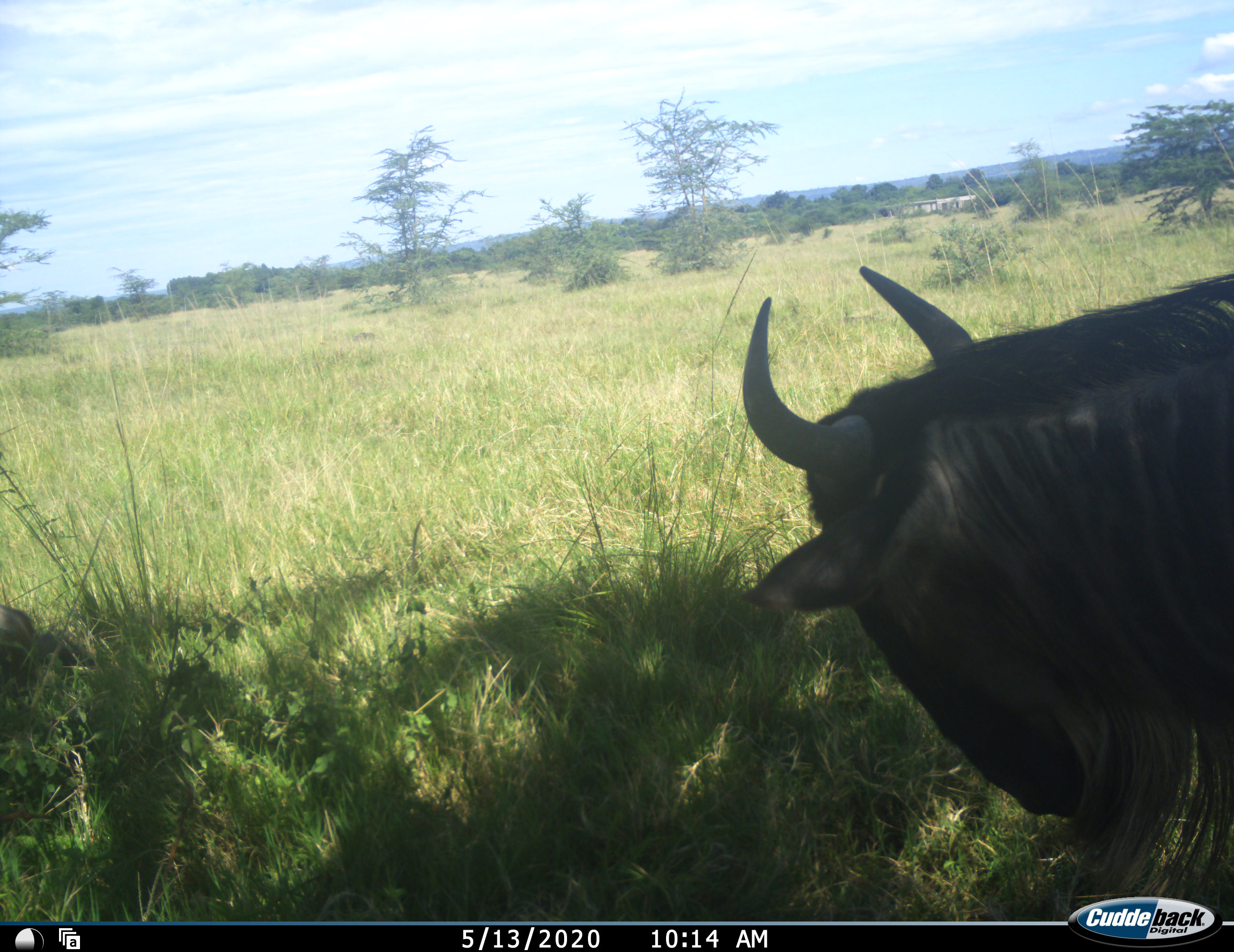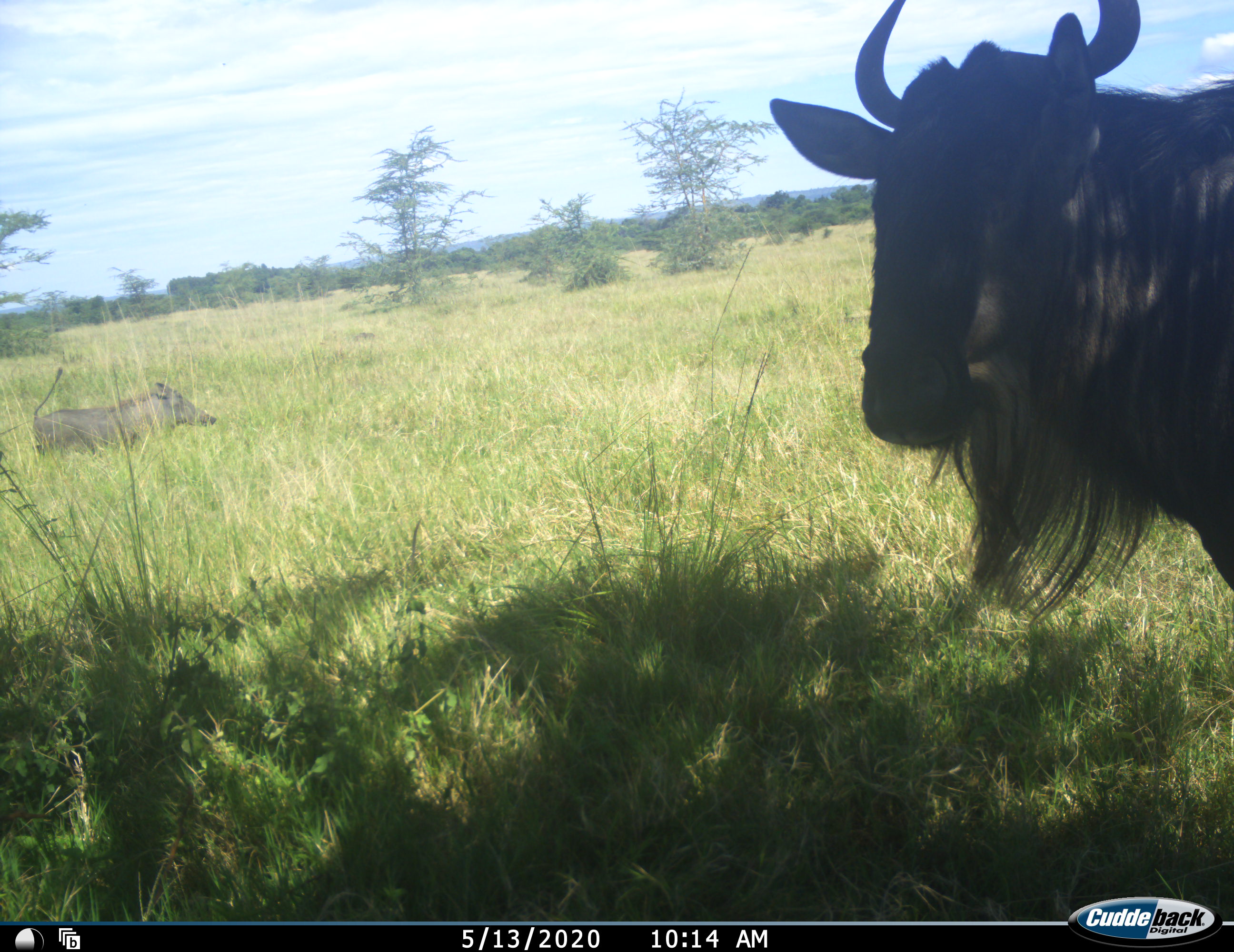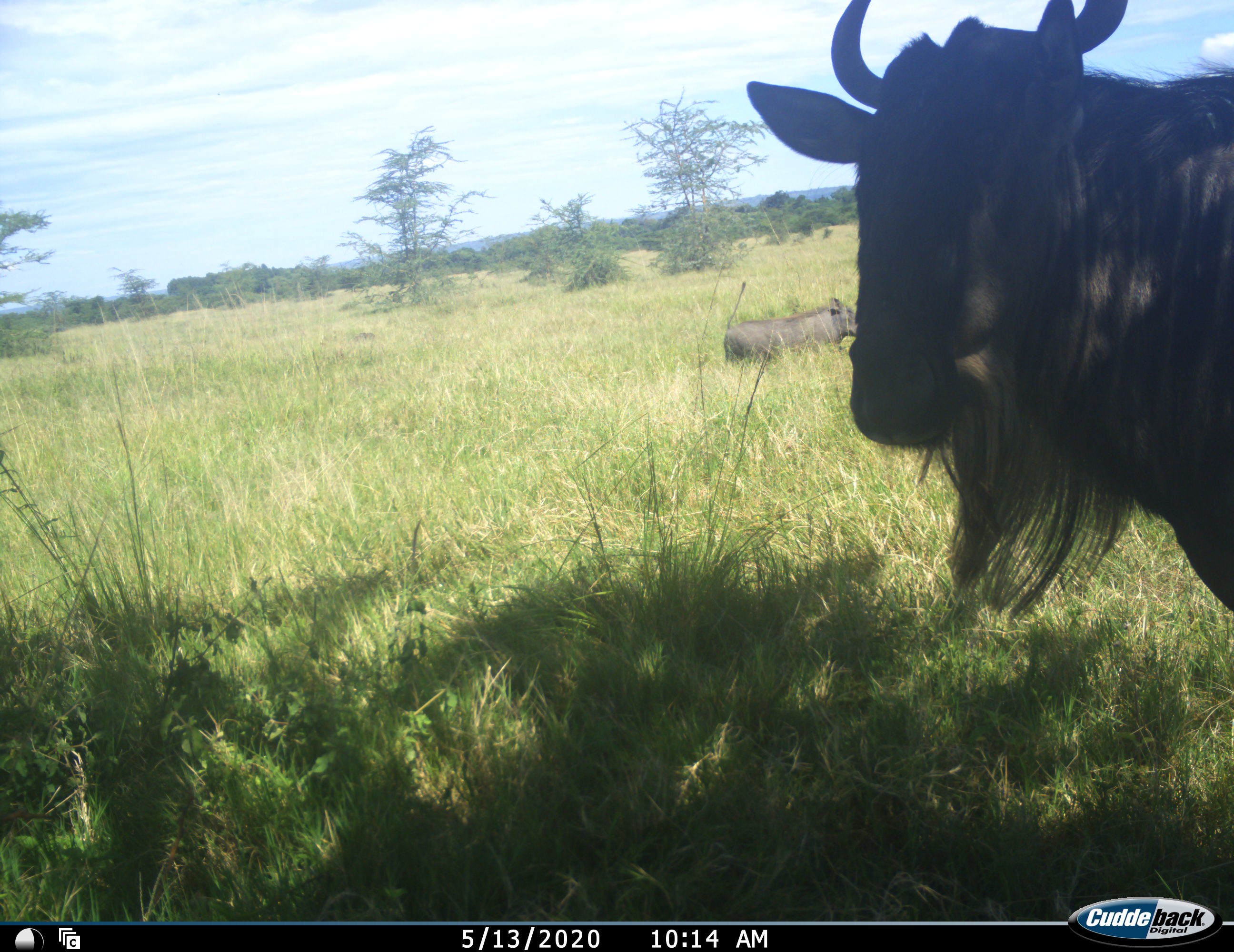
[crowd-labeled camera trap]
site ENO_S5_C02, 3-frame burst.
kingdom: Animalia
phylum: Chordata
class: Mammalia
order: Artiodactyla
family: Suidae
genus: Phacochoerus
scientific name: Phacochoerus africanus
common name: warthog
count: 1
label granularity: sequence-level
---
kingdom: Animalia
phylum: Chordata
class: Mammalia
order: Artiodactyla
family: Bovidae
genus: Connochaetes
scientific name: Connochaetes taurinus taurinus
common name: blue wildebeest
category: wildebeestblue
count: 1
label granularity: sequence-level